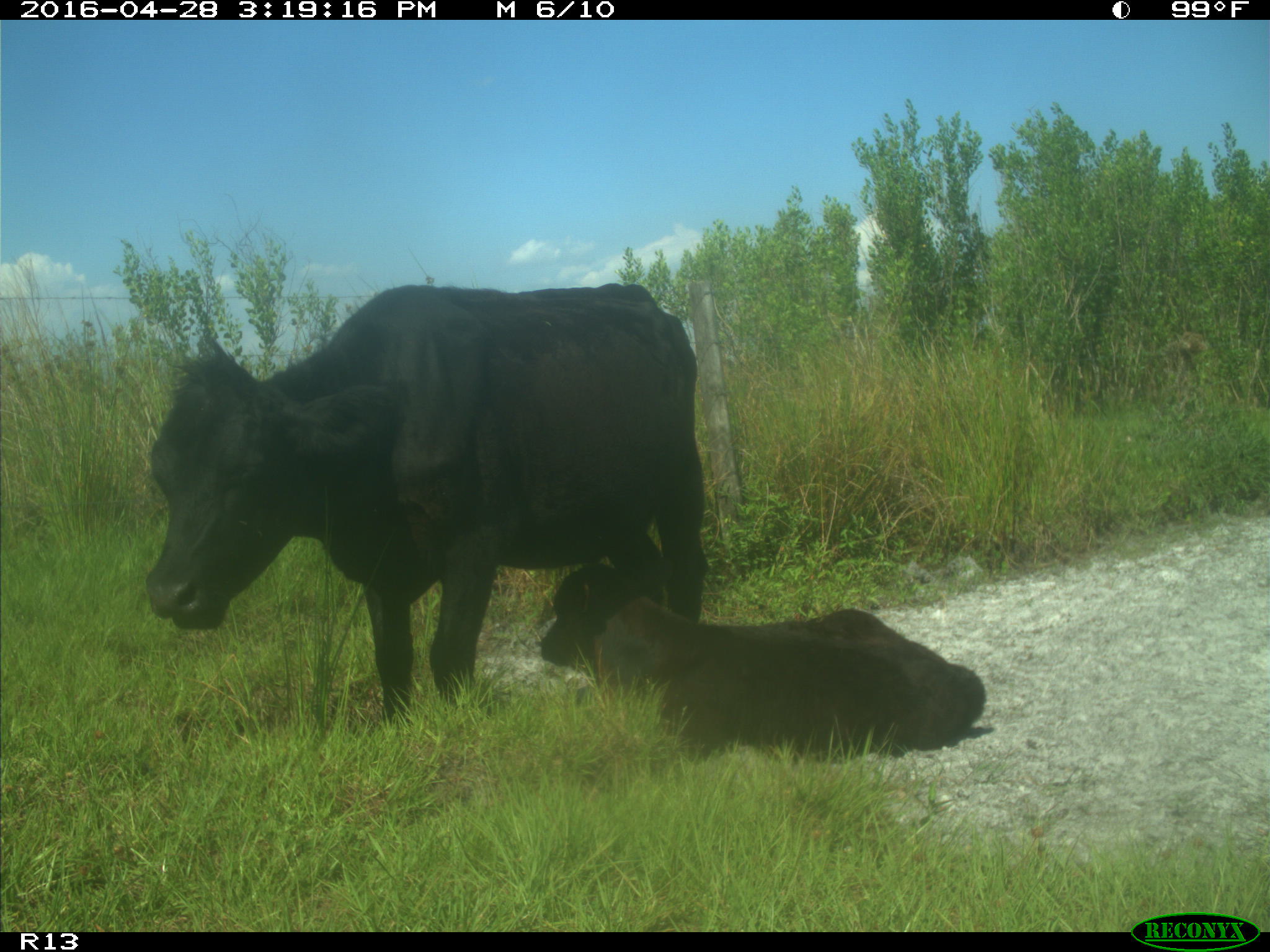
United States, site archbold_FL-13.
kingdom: Animalia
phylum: Chordata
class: Mammalia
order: Artiodactyla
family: Bovidae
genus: Bos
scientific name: Bos taurus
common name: domestic cow